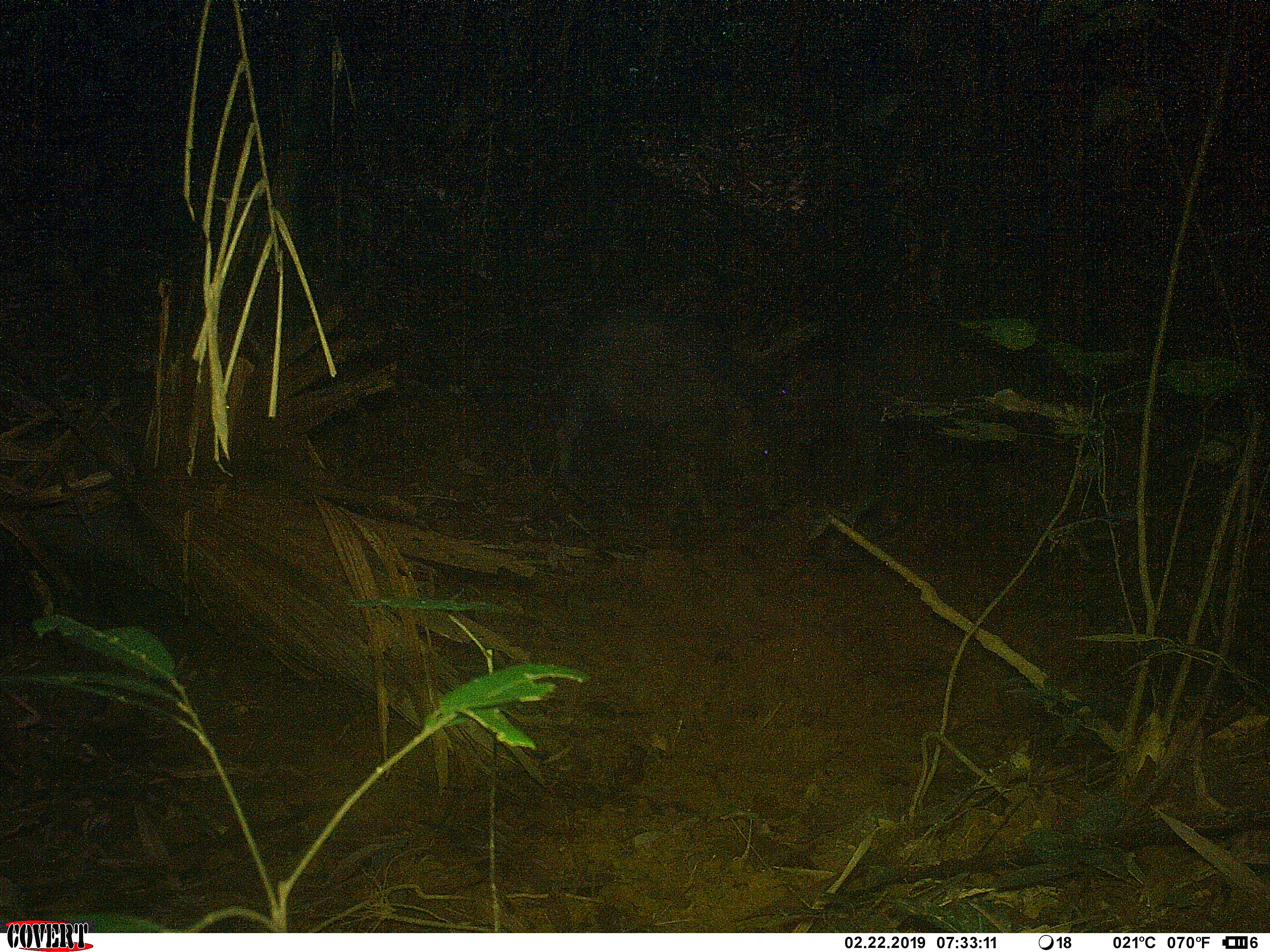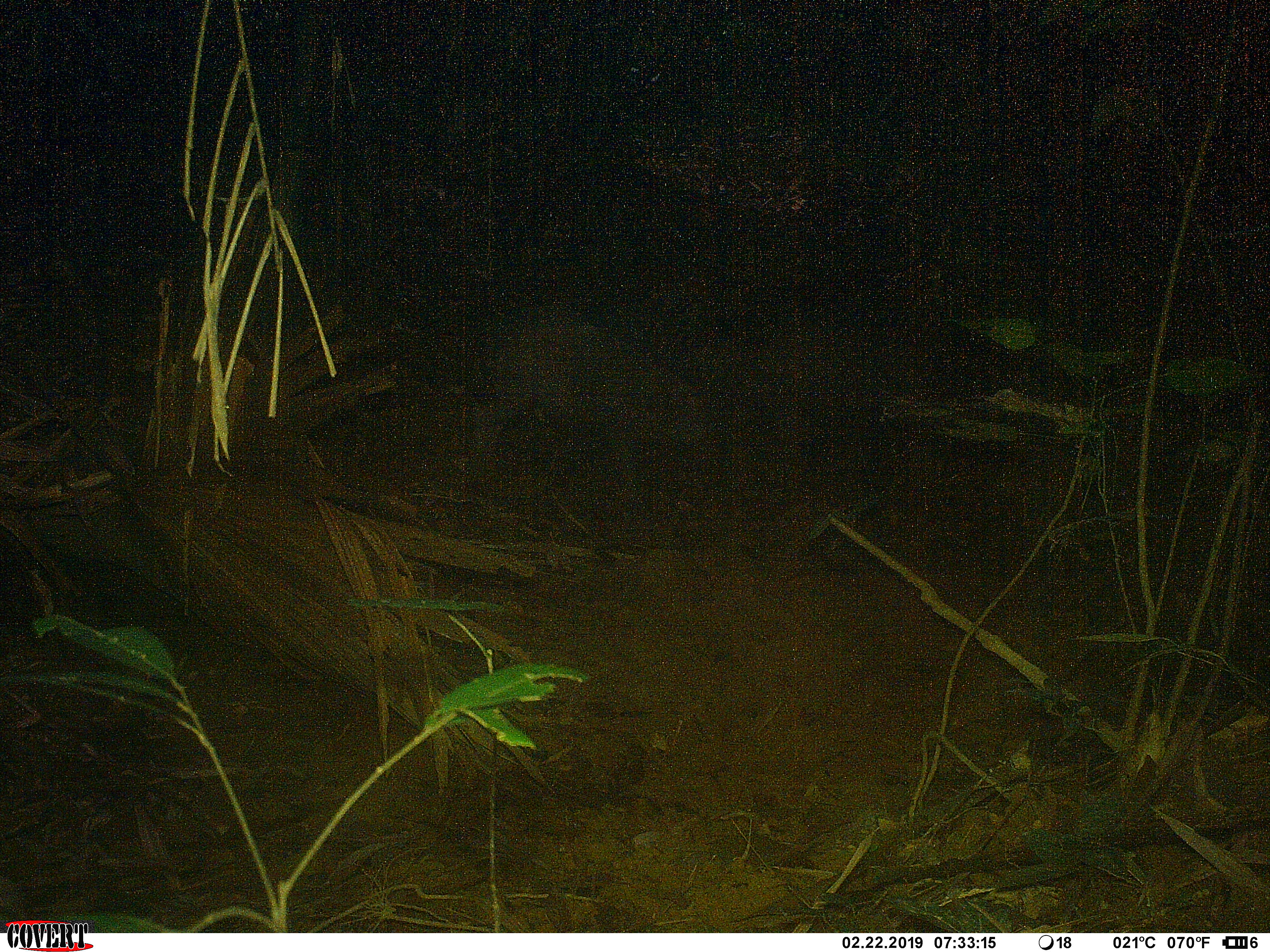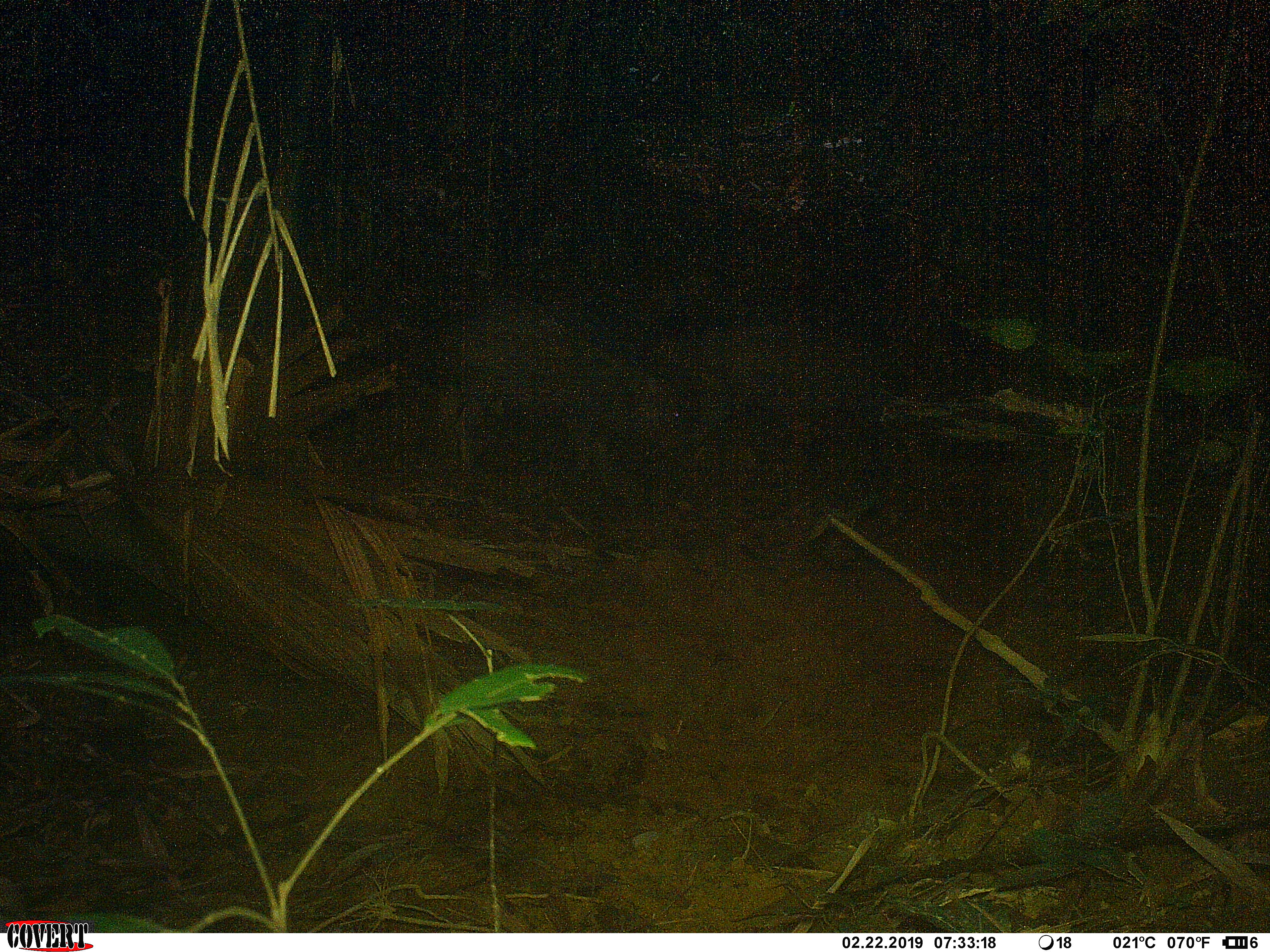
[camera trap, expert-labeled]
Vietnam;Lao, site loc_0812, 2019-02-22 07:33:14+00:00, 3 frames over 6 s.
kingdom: Animalia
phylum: Chordata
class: Mammalia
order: Artiodactyla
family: Suidae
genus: Sus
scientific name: Sus scrofa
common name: eurasian wild pig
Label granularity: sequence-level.